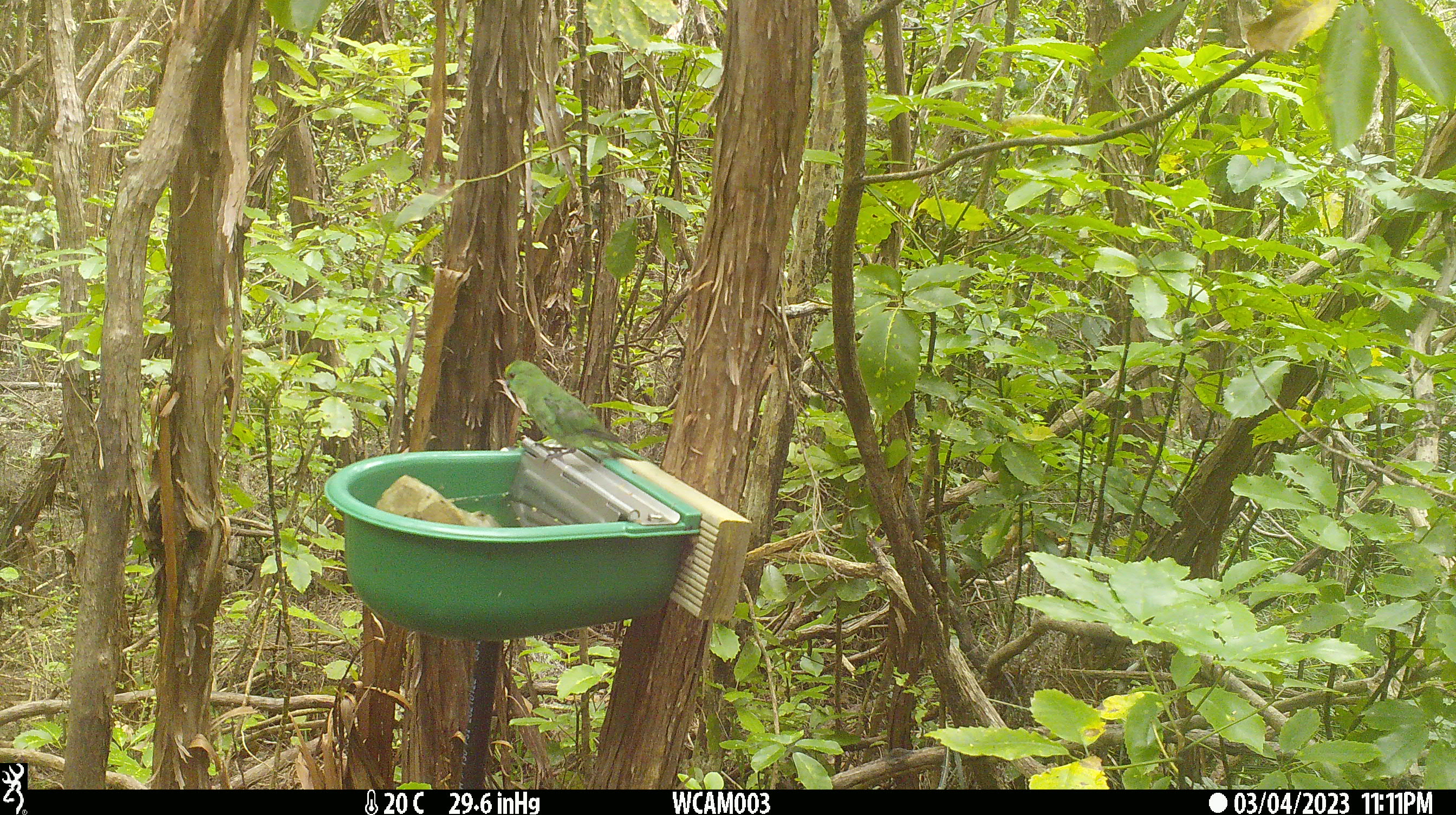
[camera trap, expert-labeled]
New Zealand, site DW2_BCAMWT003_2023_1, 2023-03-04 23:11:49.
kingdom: Animalia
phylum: Chordata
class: Aves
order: Psittaciformes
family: Psittaculidae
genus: Cyanoramphus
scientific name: Cyanoramphus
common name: parakeet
Parakeet (Cyanoramphus).